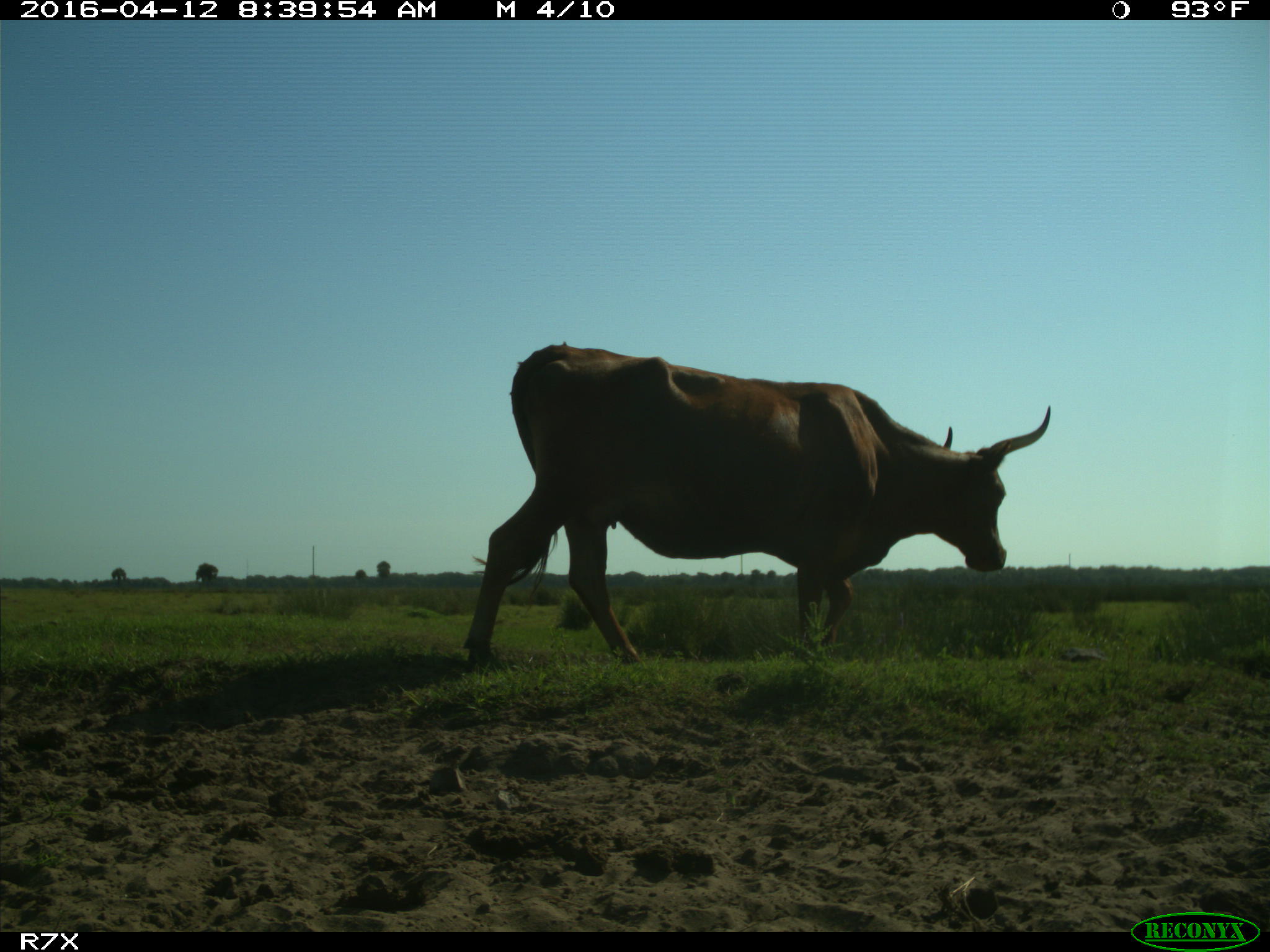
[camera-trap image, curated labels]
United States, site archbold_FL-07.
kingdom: Animalia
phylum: Chordata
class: Mammalia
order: Artiodactyla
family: Bovidae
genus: Bos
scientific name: Bos taurus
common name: domestic cow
Bos taurus (domestic cow).